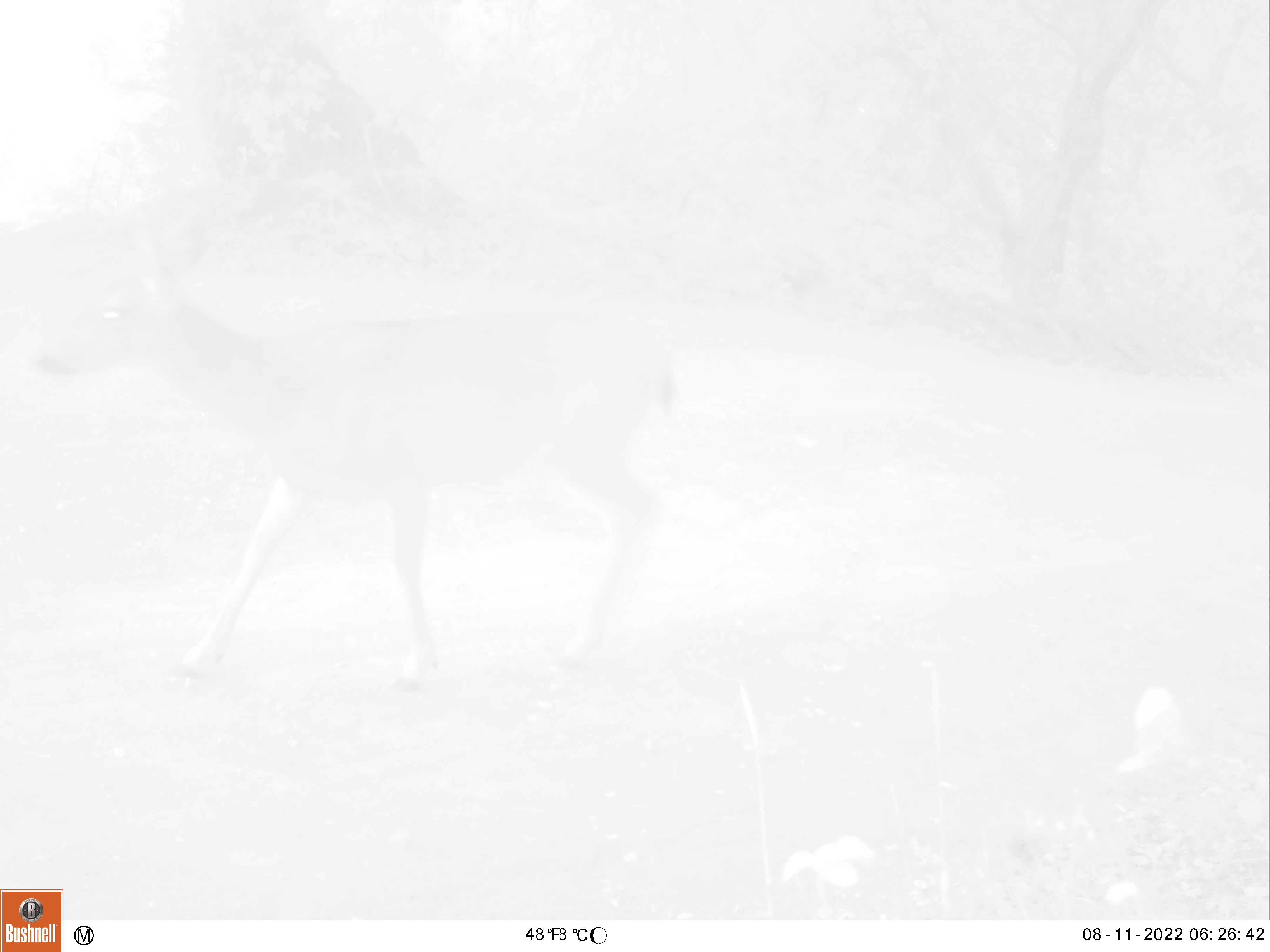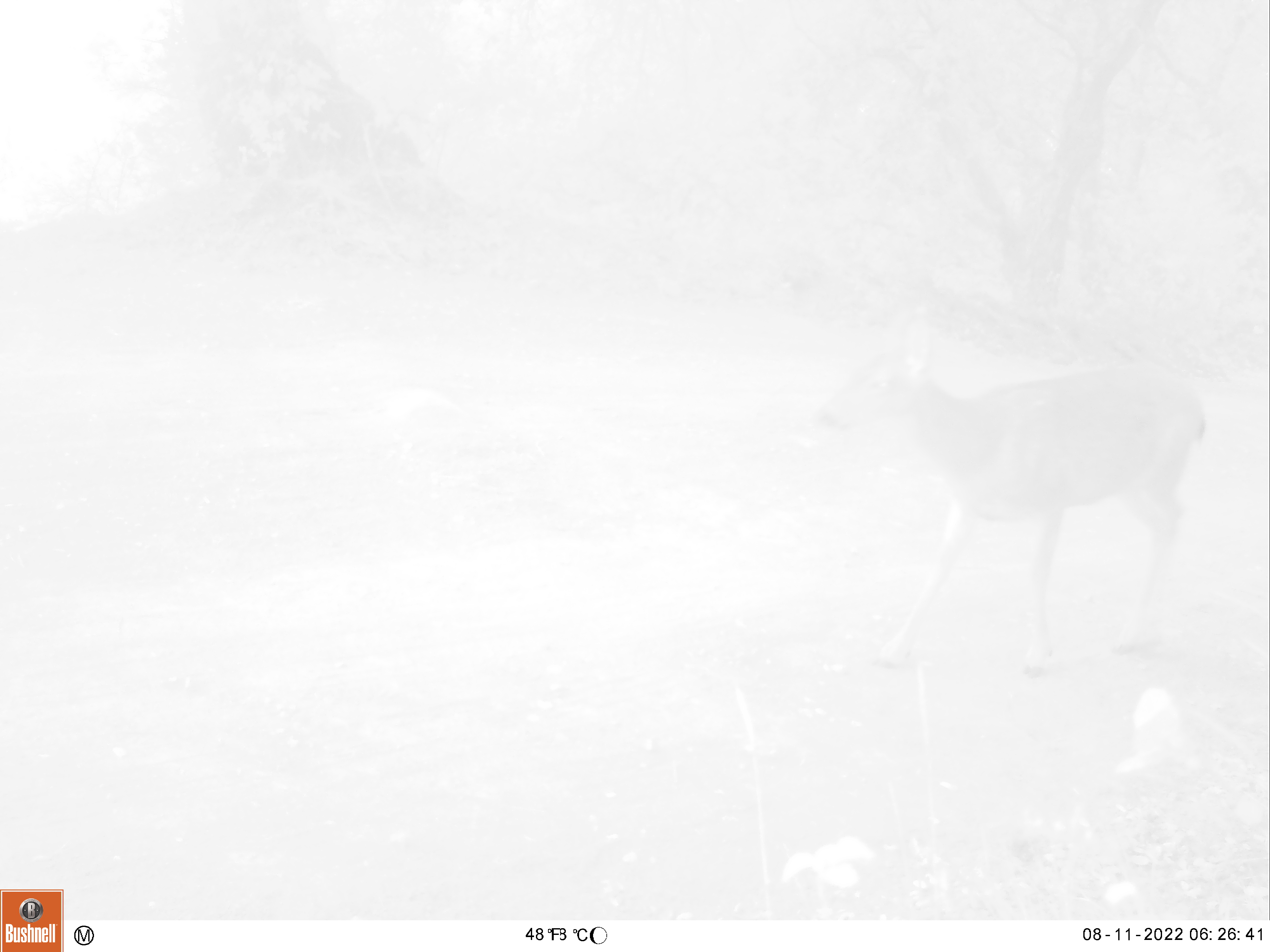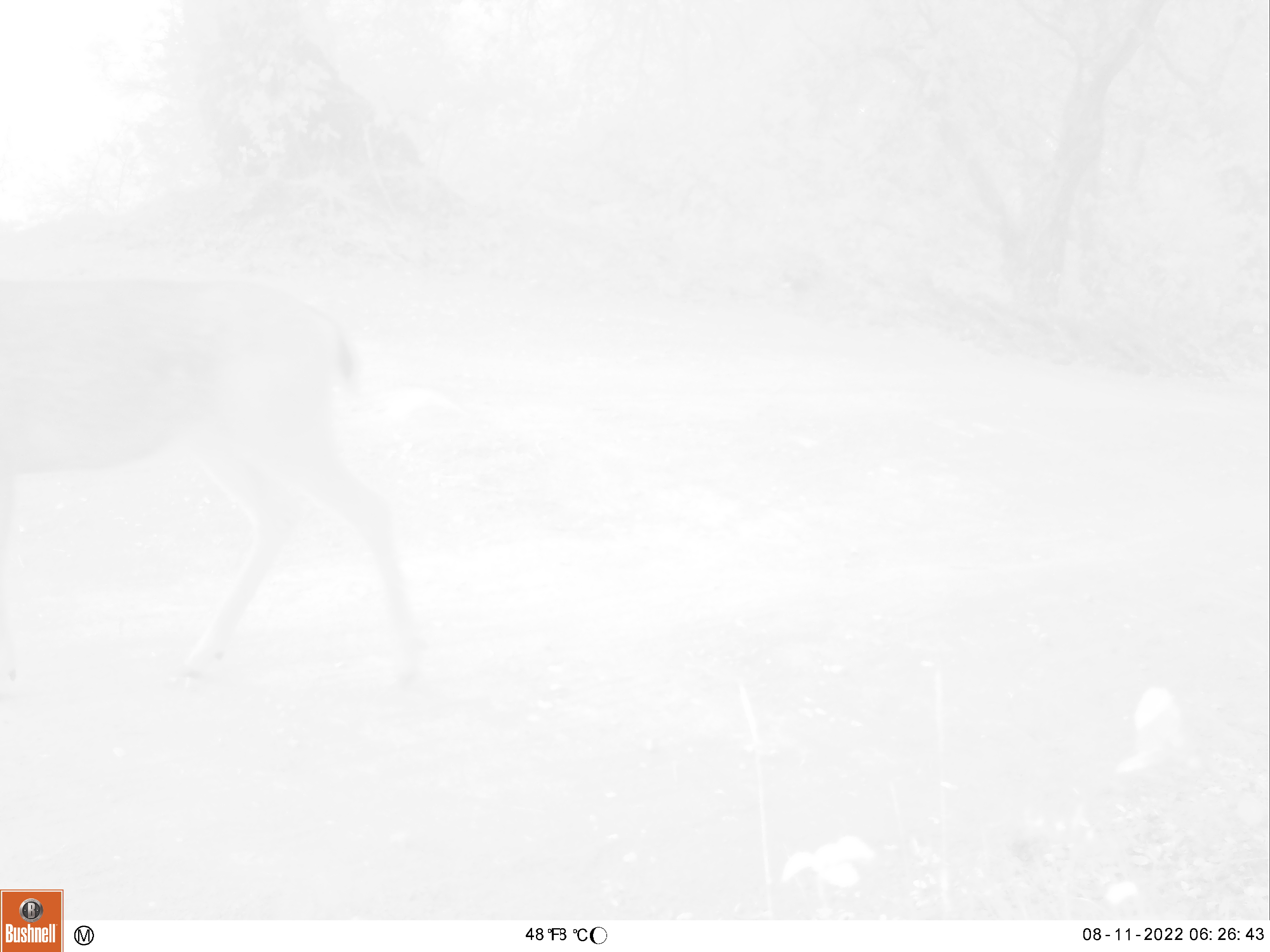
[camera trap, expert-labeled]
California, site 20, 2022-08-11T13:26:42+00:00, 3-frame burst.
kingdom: Animalia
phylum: Chordata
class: Mammalia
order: Artiodactyla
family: Cervidae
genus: Odocoileus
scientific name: Odocoileus hemionus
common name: mule deer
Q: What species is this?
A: Mule deer (Odocoileus hemionus).